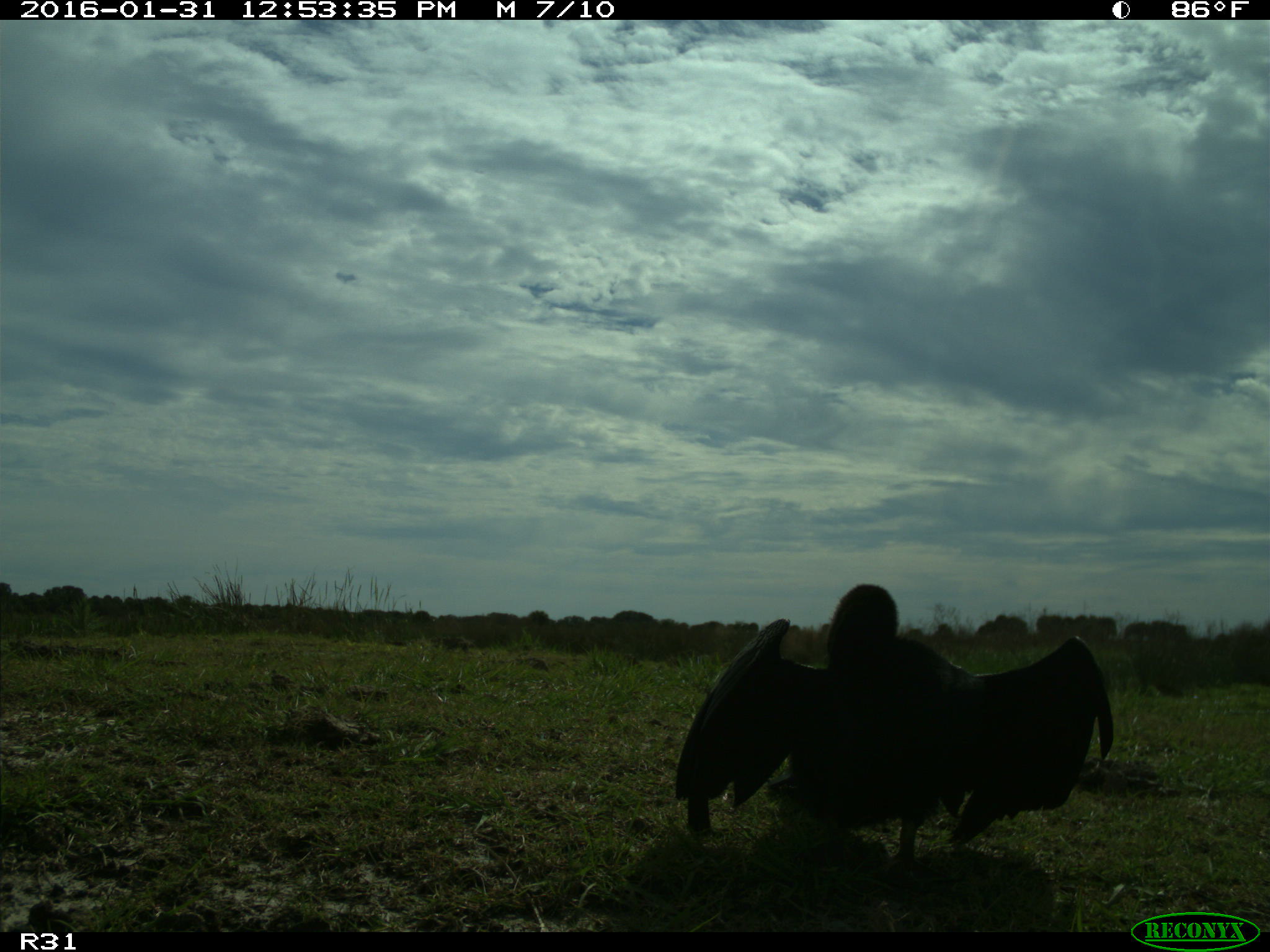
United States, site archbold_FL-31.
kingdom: Animalia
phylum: Chordata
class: Aves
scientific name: Aves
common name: birds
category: unidentified bird